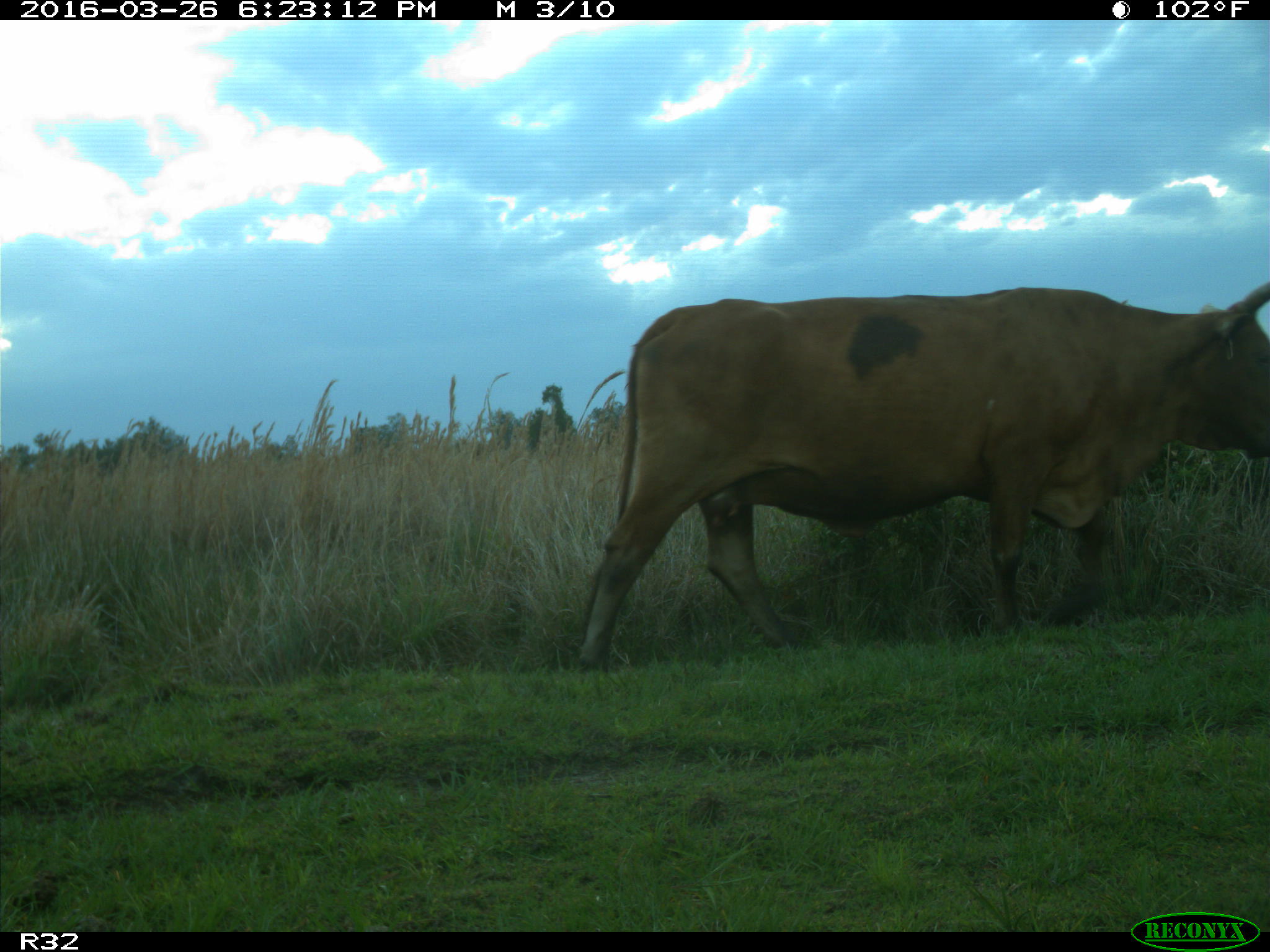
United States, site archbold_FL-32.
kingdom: Animalia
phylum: Chordata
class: Mammalia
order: Artiodactyla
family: Bovidae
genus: Bos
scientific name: Bos taurus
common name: domestic cow